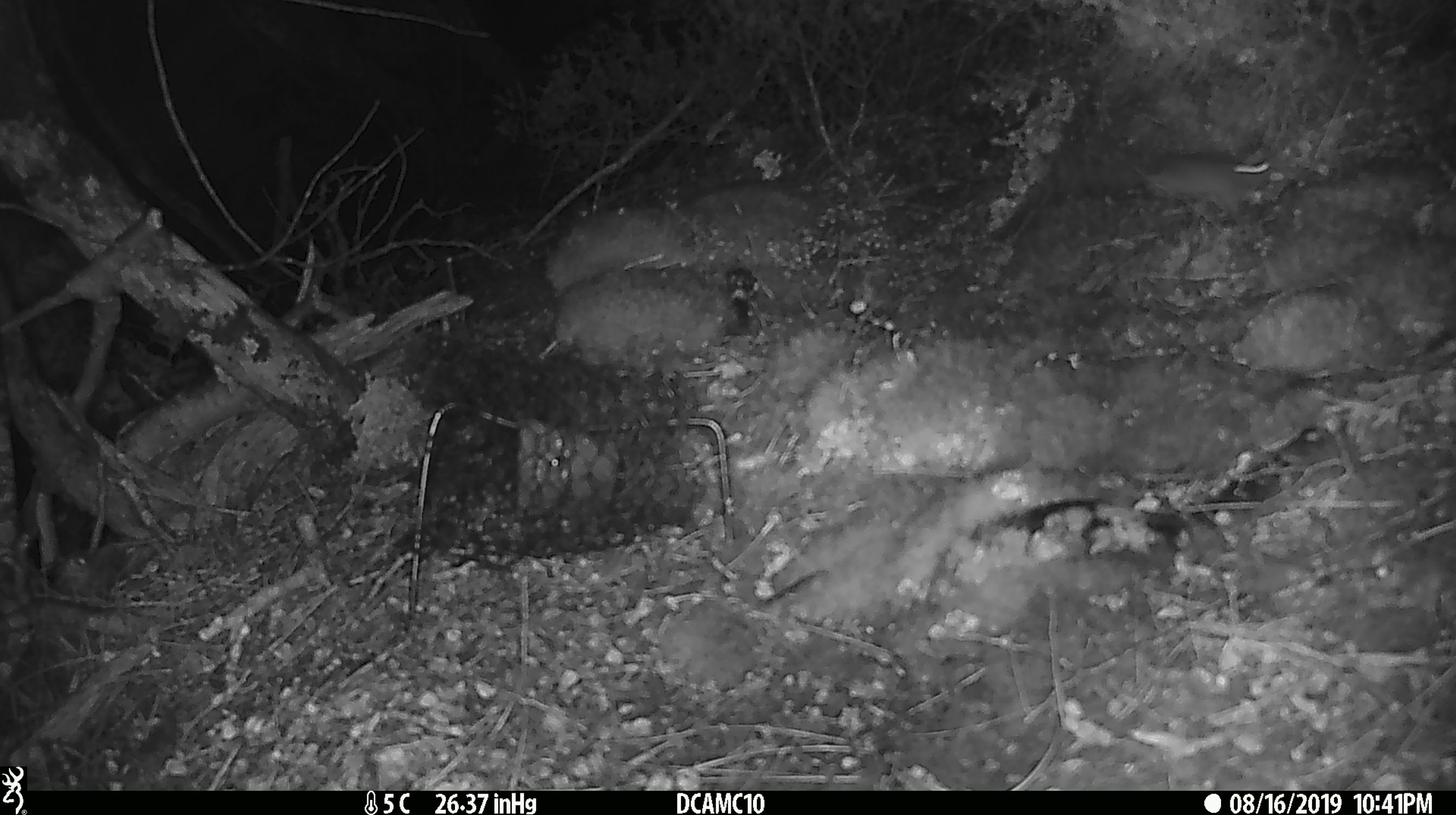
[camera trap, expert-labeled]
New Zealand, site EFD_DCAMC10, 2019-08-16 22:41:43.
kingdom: Animalia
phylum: Chordata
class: Mammalia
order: Rodentia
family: Muridae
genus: Mus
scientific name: Mus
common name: mouse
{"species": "mouse (Mus)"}